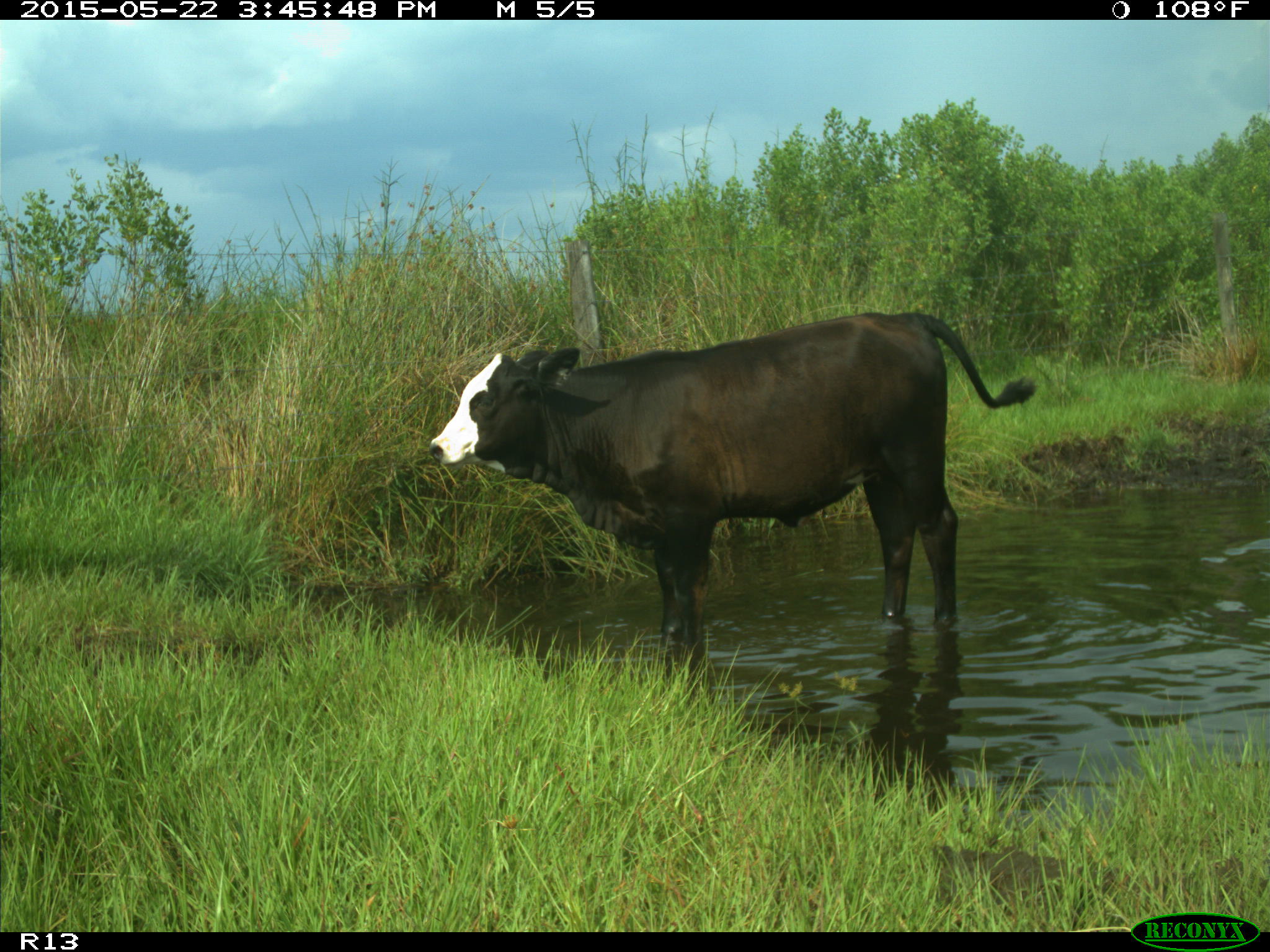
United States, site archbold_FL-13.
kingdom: Animalia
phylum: Chordata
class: Mammalia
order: Artiodactyla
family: Bovidae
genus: Bos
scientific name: Bos taurus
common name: domestic cow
Bos taurus (domestic cow).